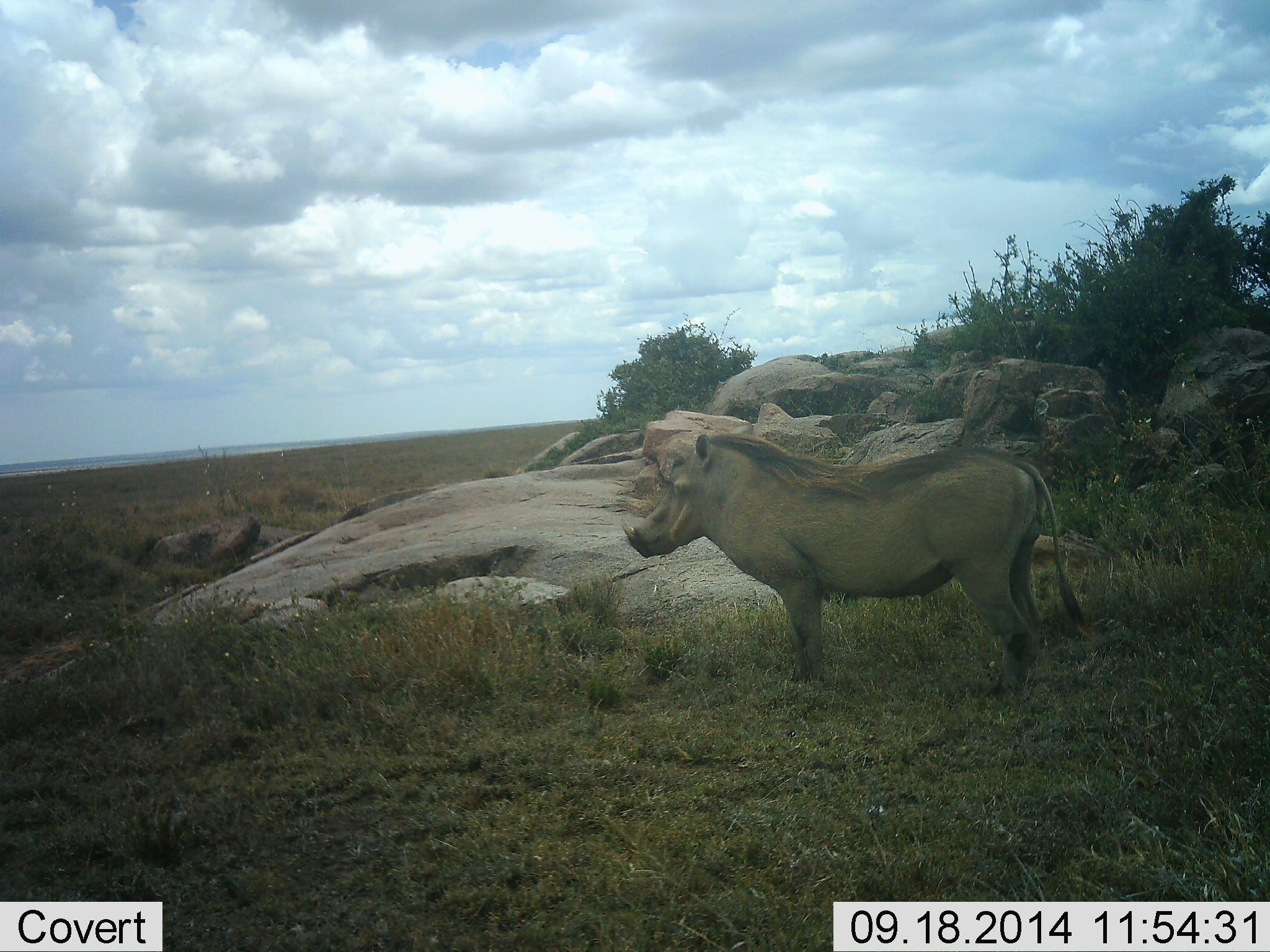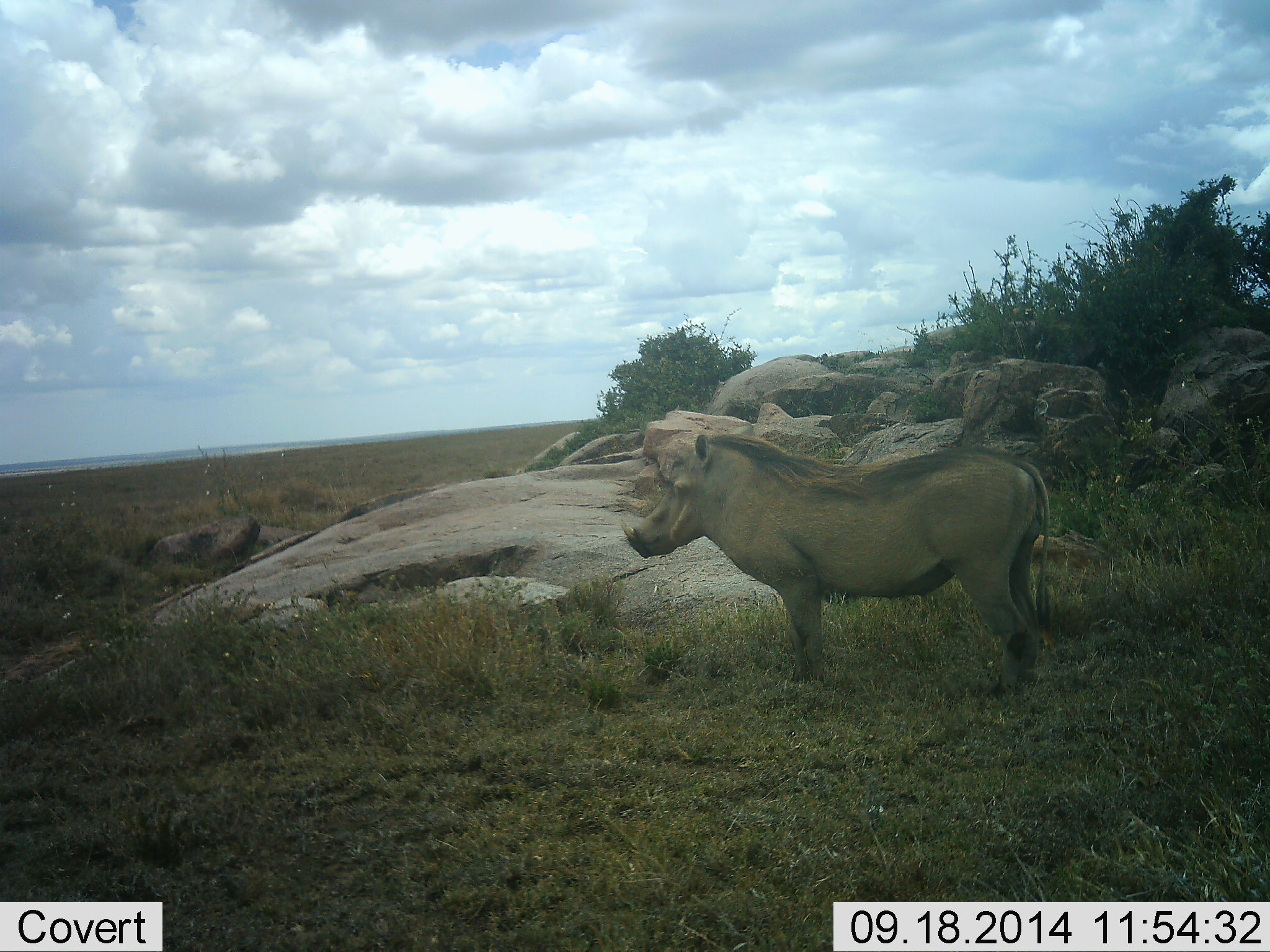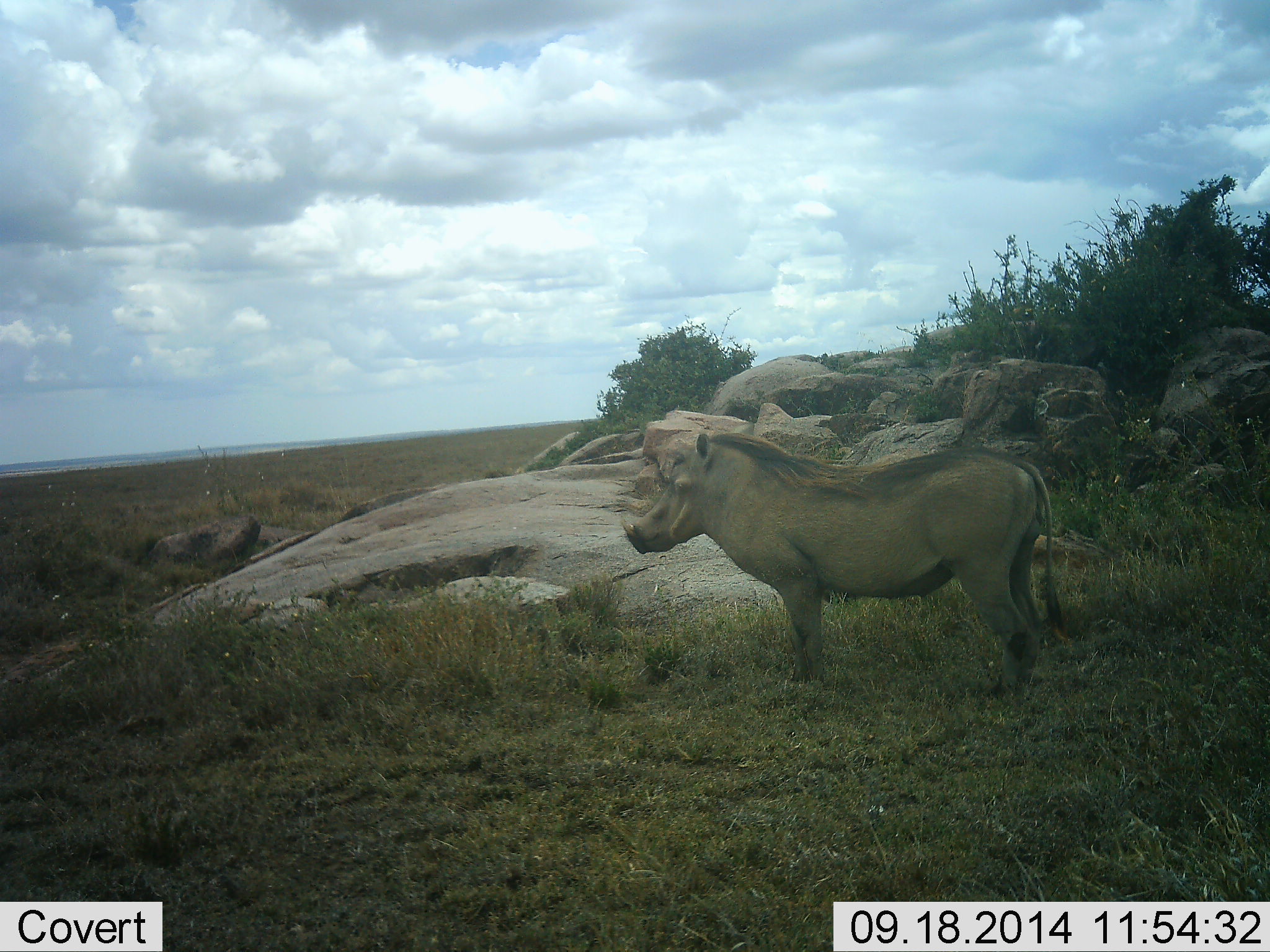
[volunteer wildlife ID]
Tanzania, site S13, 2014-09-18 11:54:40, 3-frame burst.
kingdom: Animalia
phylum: Chordata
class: Mammalia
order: Artiodactyla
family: Suidae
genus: Phacochoerus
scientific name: Phacochoerus africanus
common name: warthog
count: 1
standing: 91%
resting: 0%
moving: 0%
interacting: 9%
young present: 0%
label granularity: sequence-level